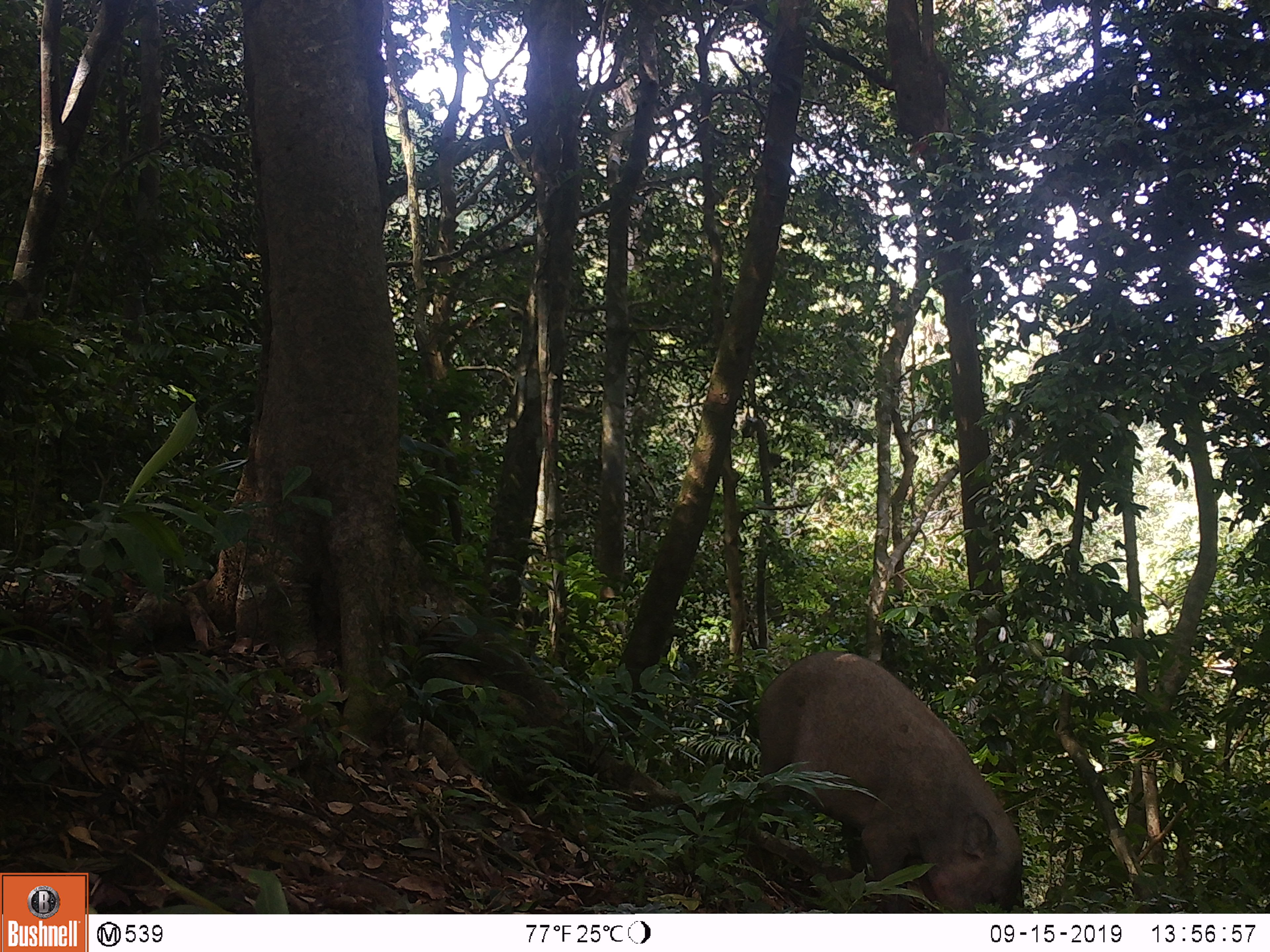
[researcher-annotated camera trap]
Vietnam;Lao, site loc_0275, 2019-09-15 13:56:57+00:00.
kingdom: Animalia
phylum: Chordata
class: Mammalia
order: Artiodactyla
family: Suidae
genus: Sus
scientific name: Sus scrofa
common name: eurasian wild pig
Eurasian wild pig (Sus scrofa). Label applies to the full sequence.